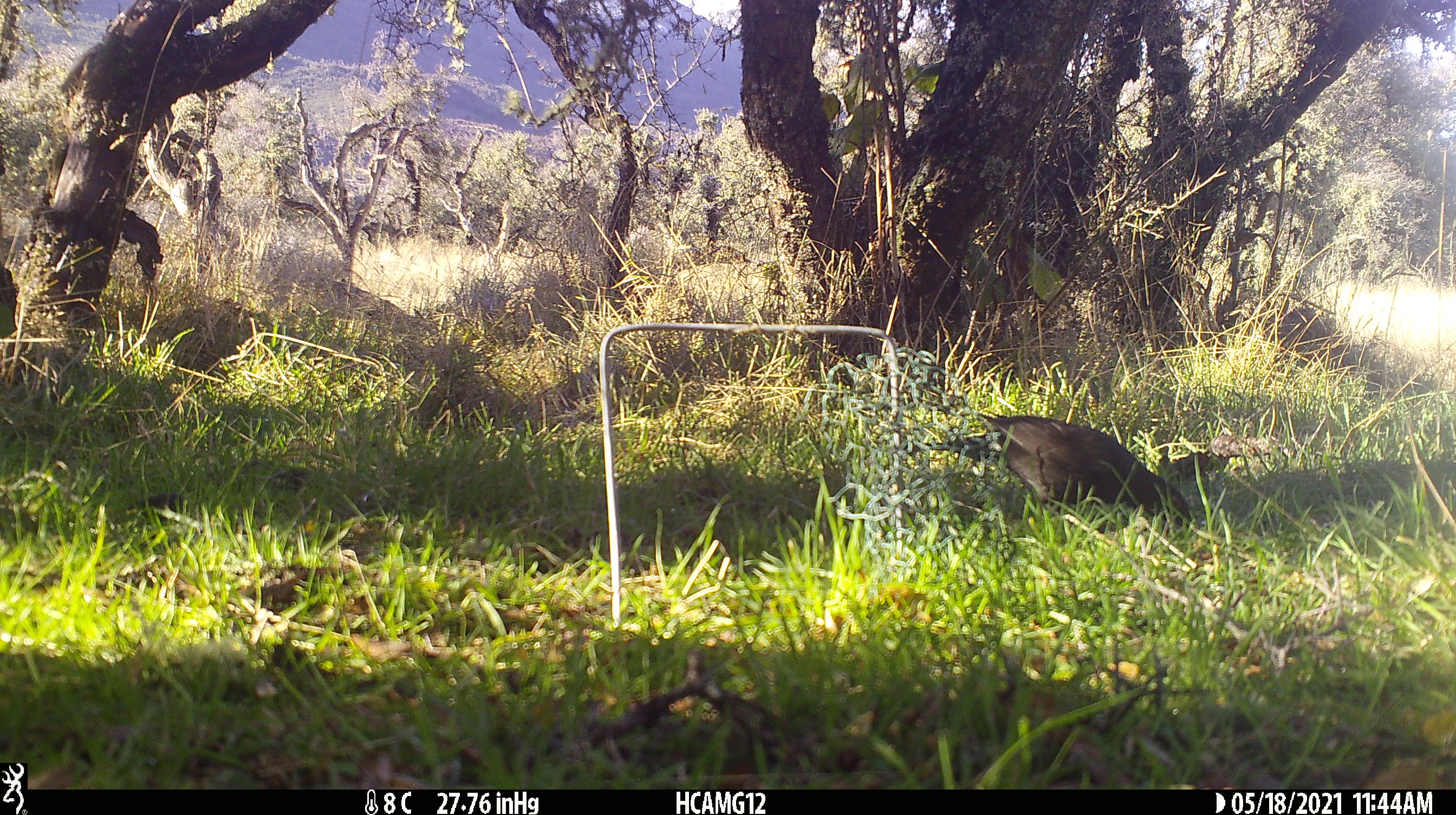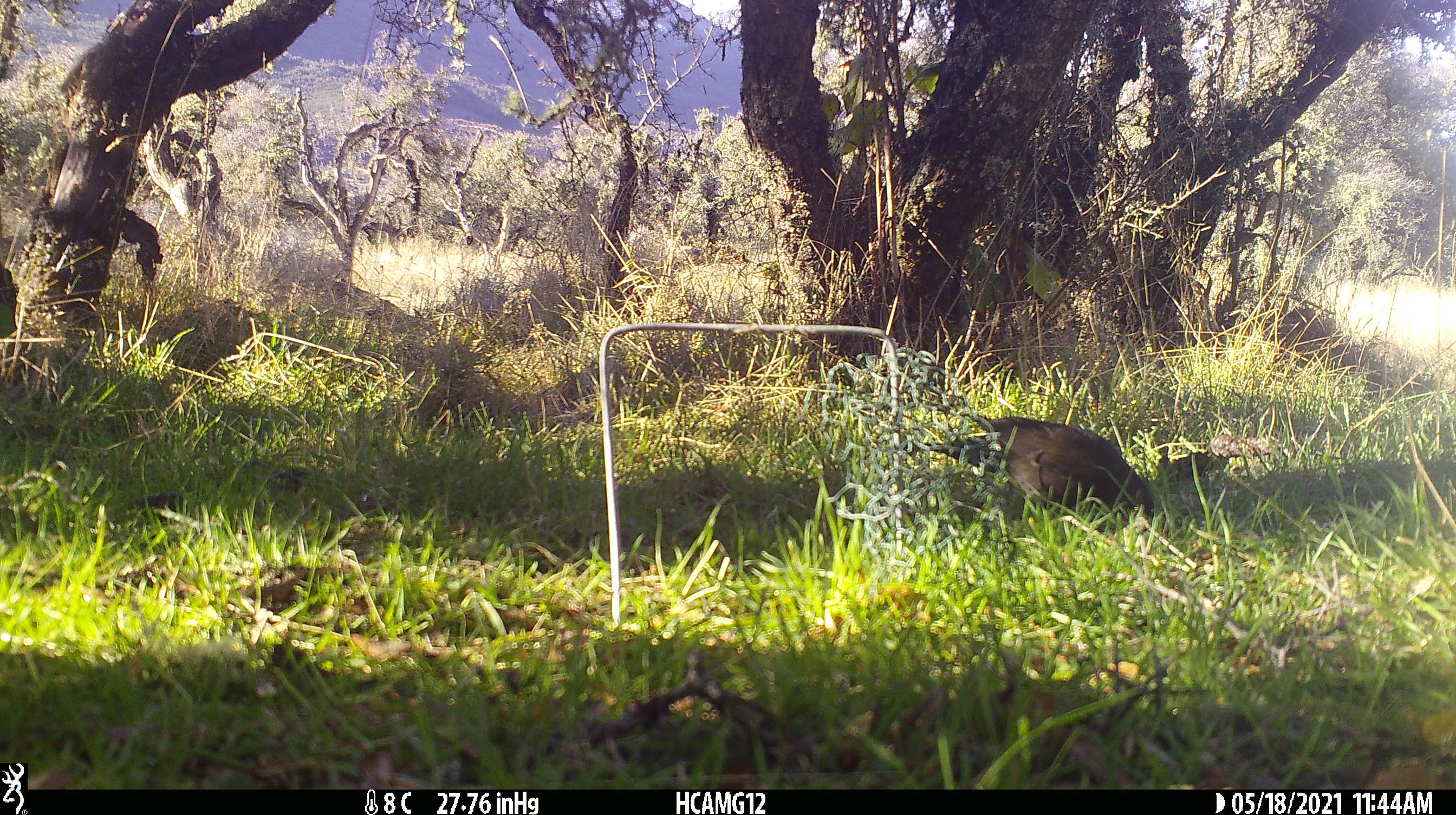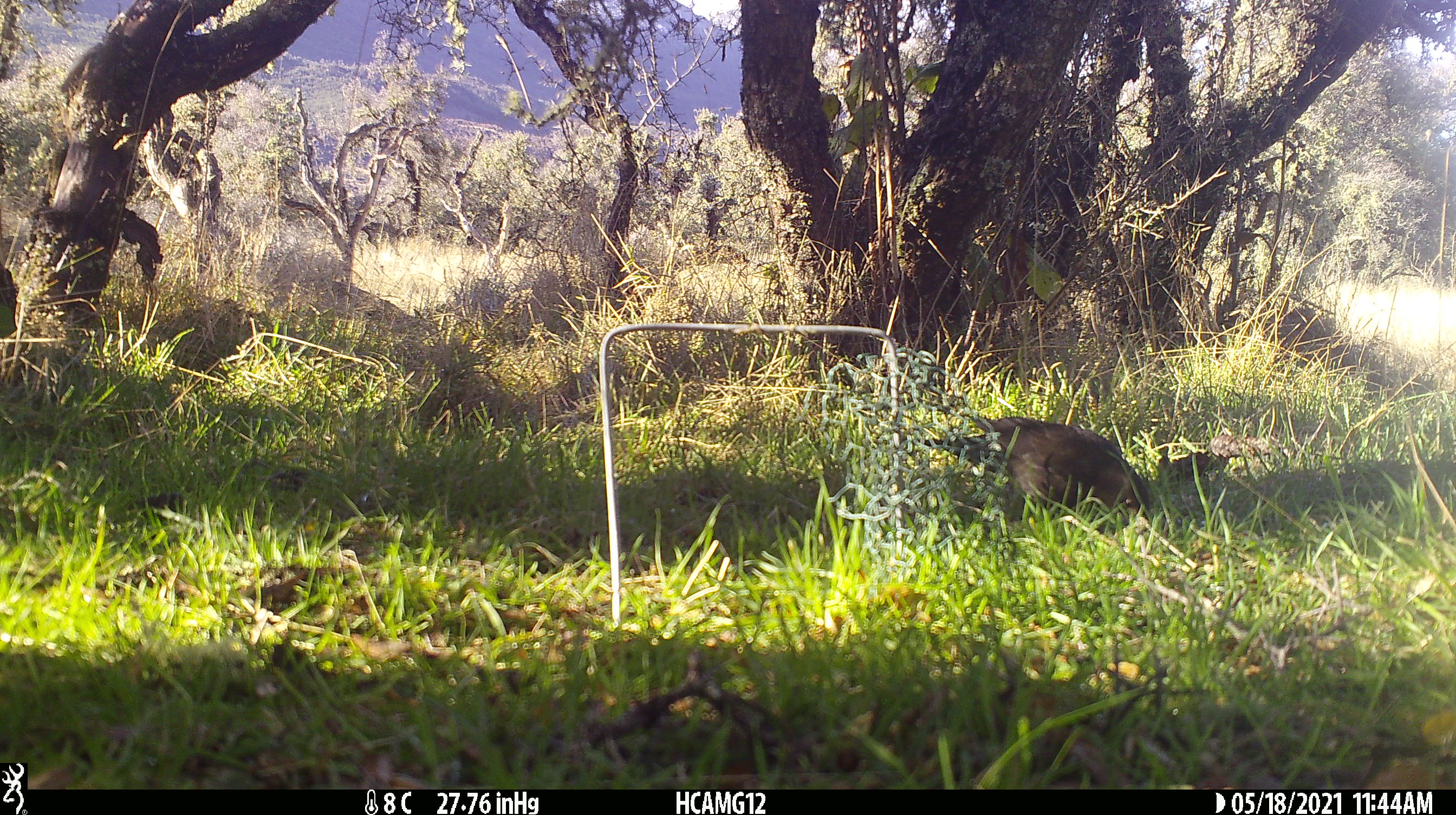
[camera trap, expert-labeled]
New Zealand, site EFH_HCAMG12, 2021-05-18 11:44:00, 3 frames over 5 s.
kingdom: Animalia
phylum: Chordata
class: Aves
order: Passeriformes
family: Turdidae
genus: Turdus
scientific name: Turdus merula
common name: eurasian blackbird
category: blackbird